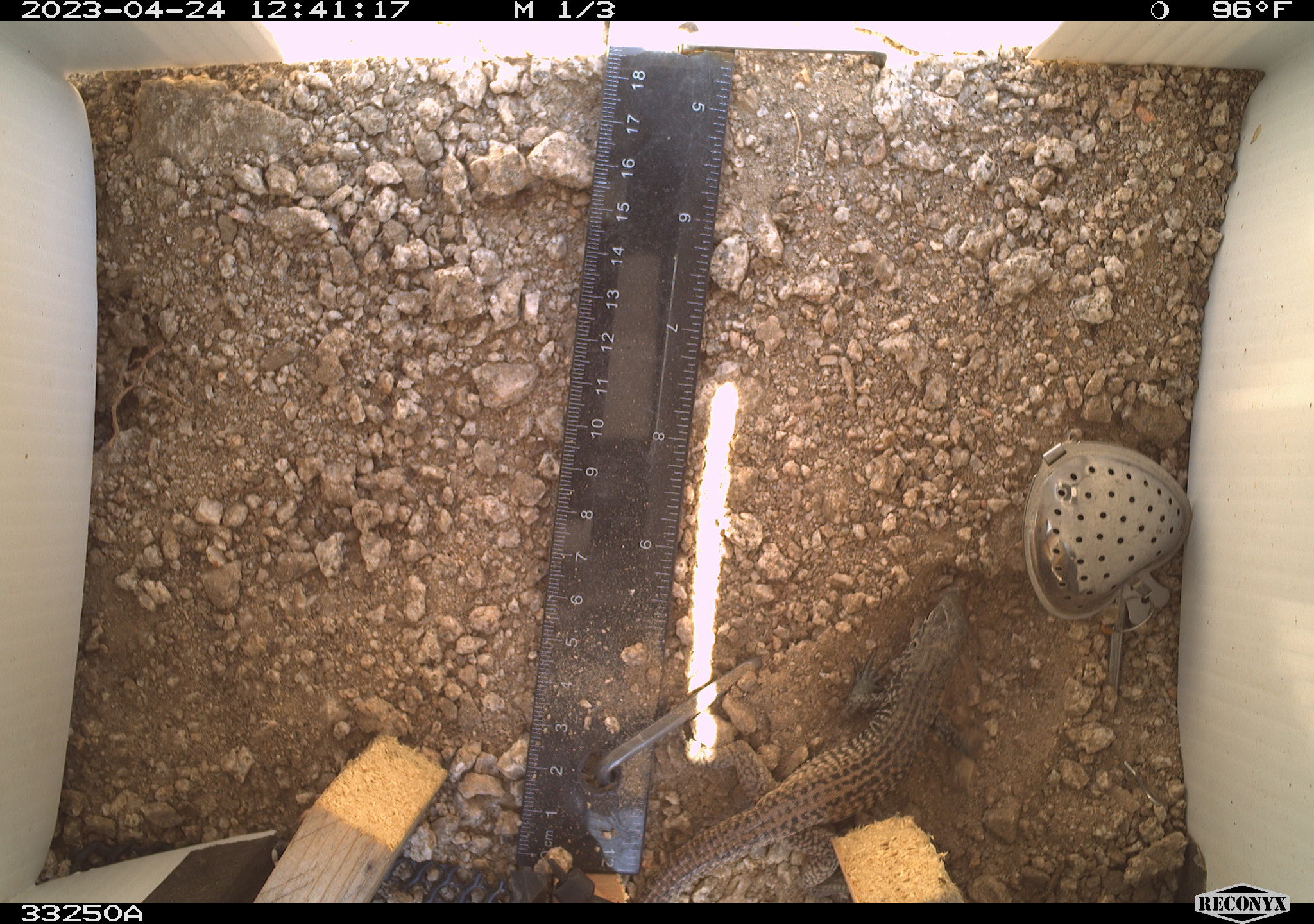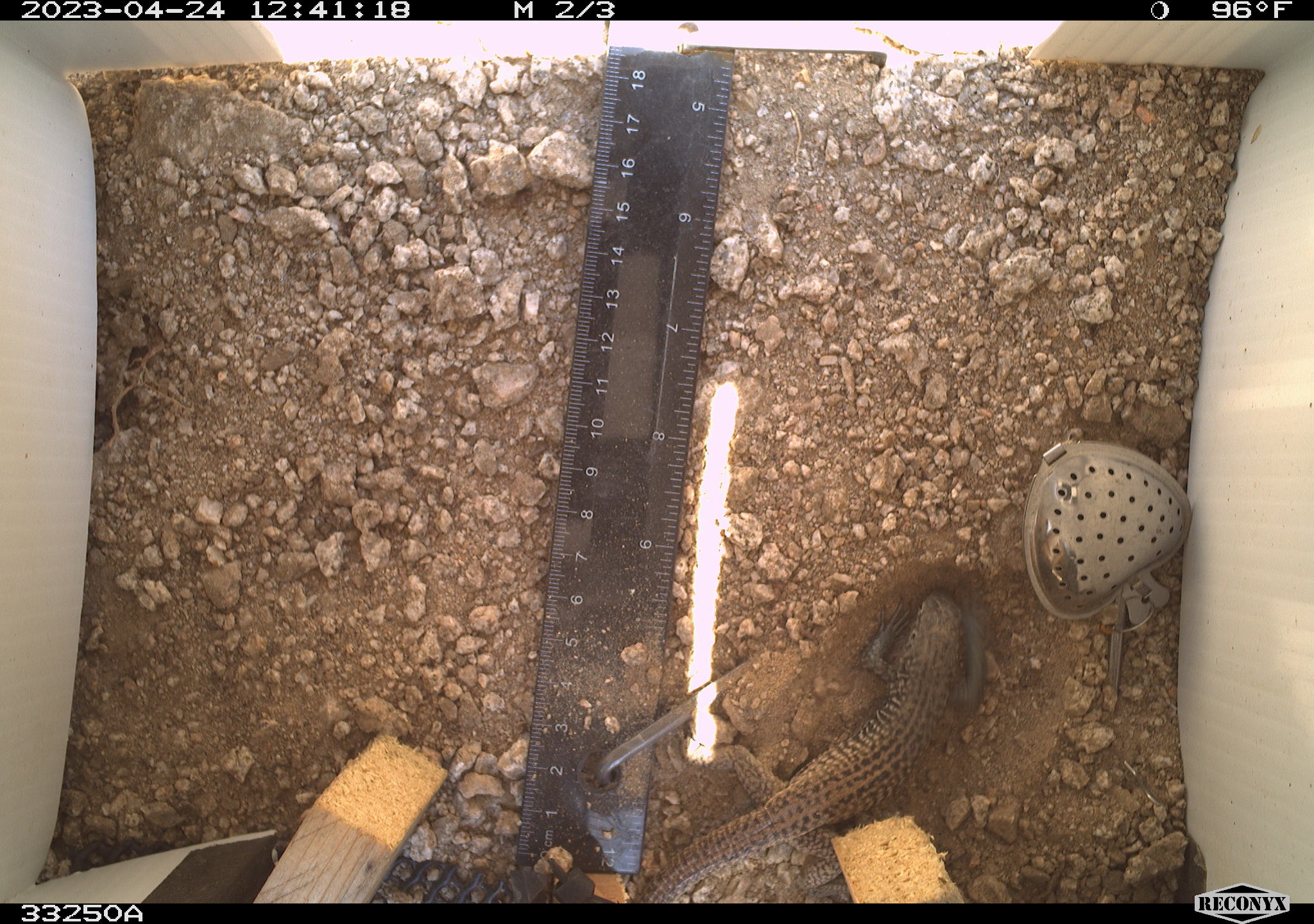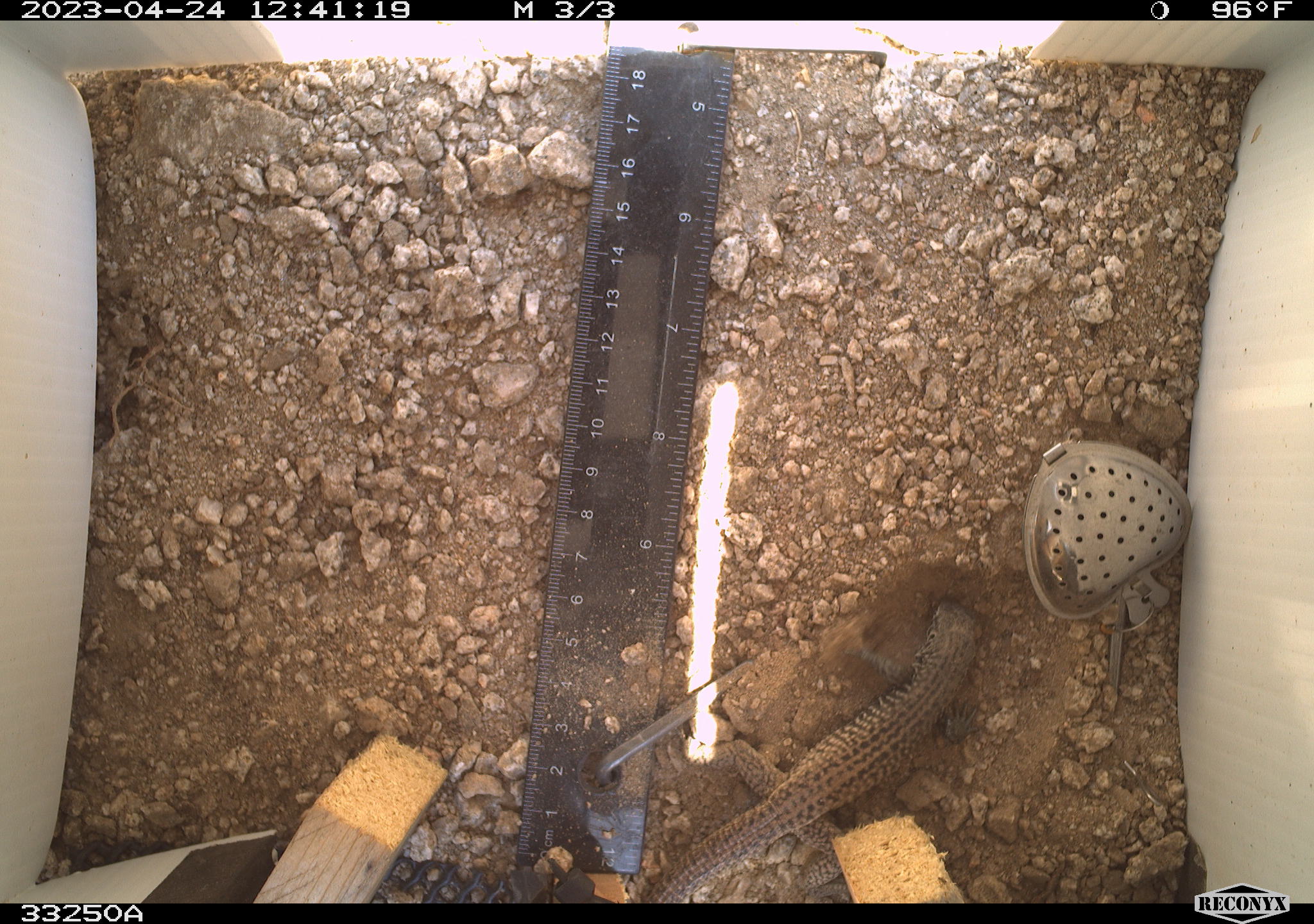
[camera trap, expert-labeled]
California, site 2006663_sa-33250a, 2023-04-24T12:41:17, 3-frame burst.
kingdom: Animalia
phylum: Chordata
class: Reptilia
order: Squamata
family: Teiidae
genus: Aspidoscelis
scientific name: Aspidoscelis tigris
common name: western whiptail